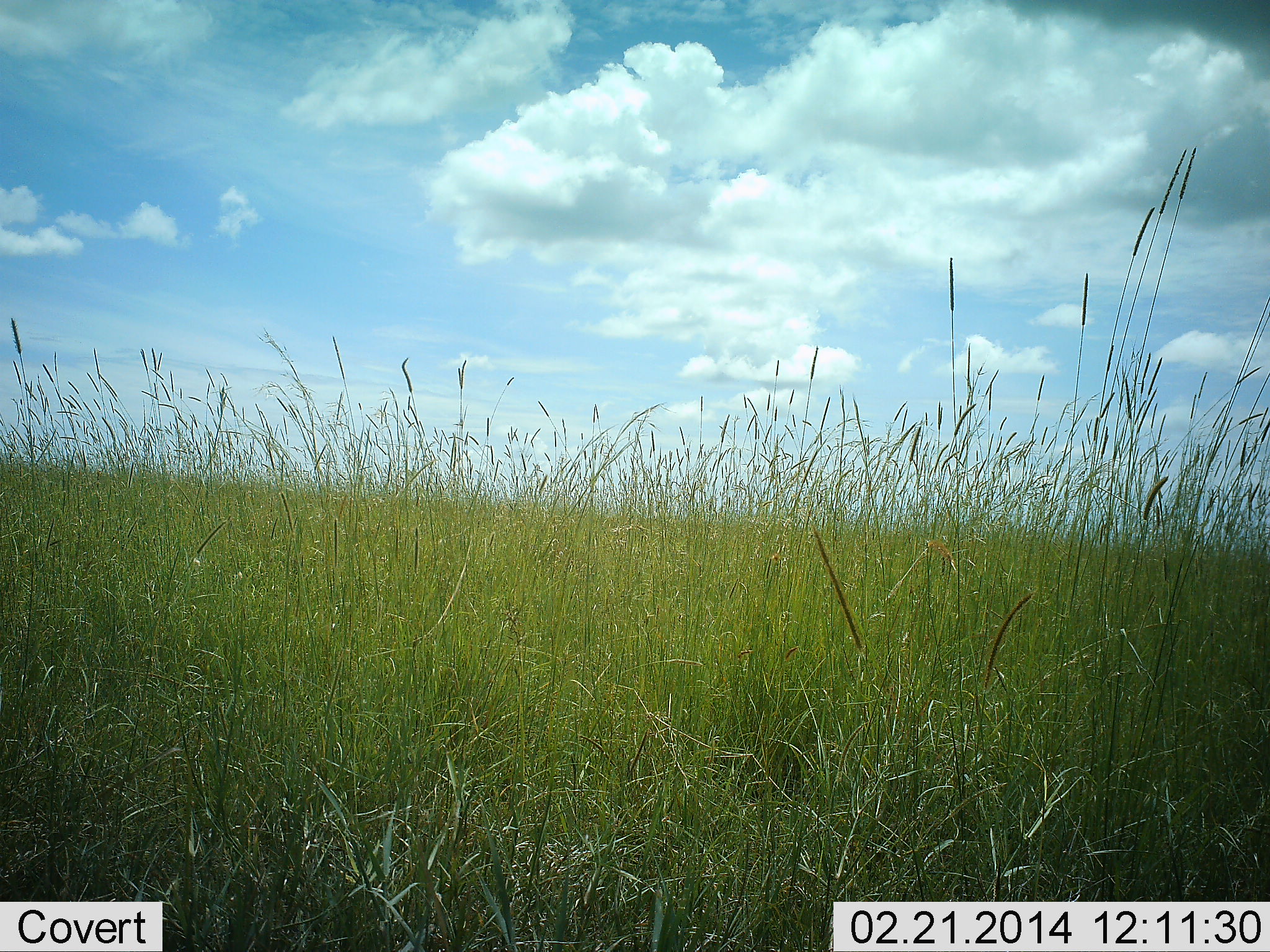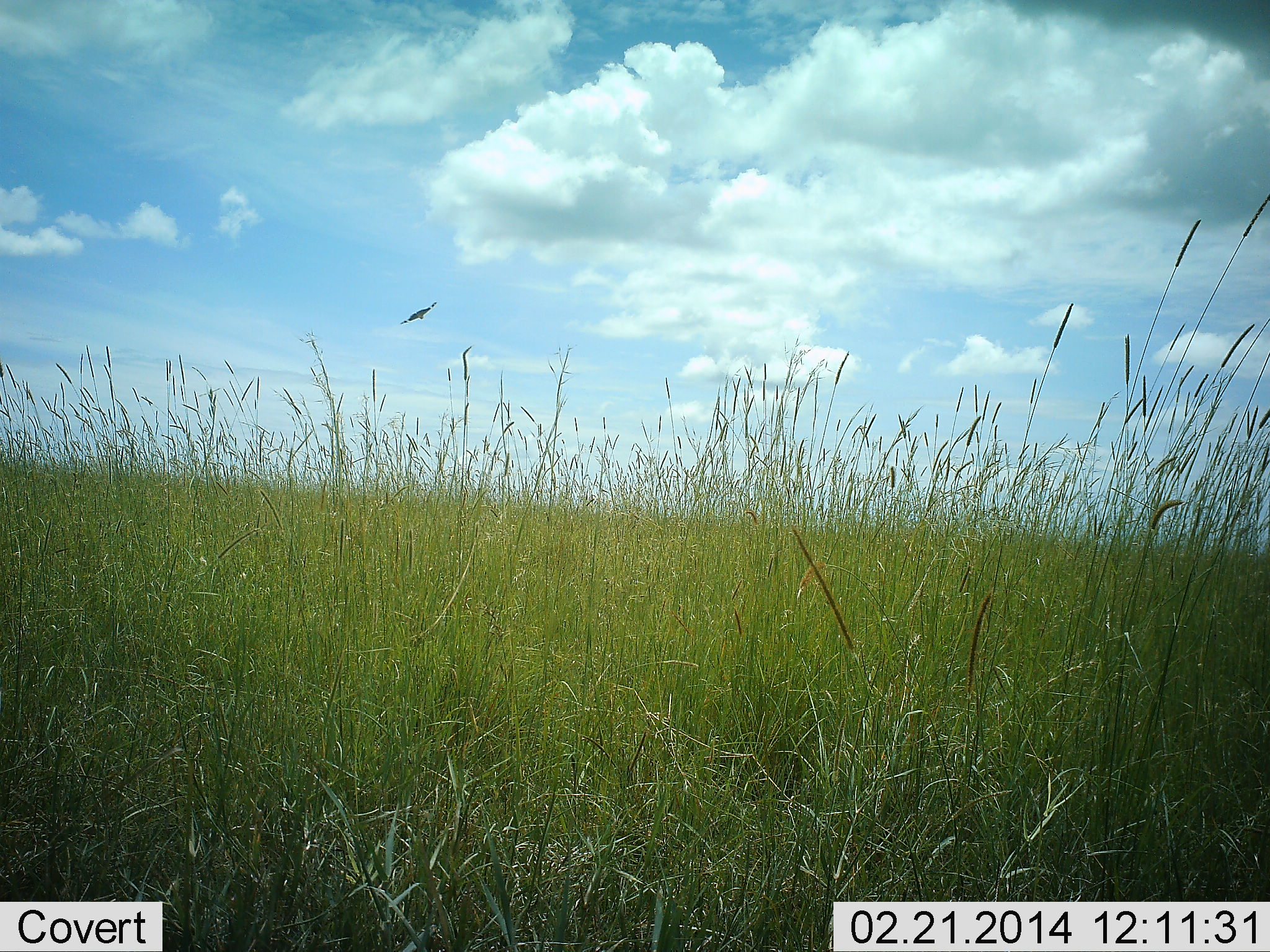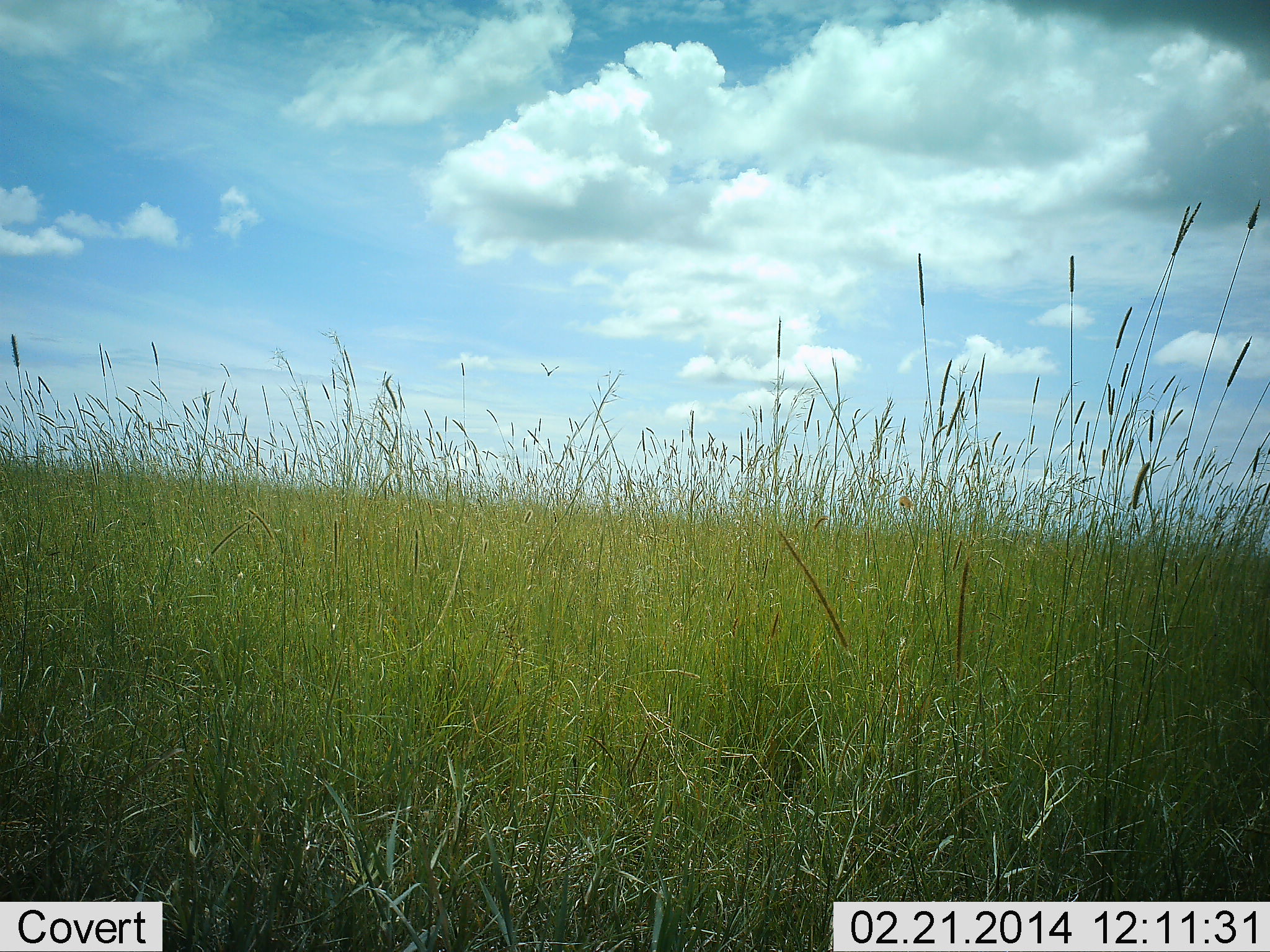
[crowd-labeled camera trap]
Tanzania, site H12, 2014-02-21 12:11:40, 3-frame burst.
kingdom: Animalia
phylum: Chordata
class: Aves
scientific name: Aves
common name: bird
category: otherbird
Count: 1.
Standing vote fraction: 0%.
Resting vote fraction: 0%.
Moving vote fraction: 100%.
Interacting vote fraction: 0%.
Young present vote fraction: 0%.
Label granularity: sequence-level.